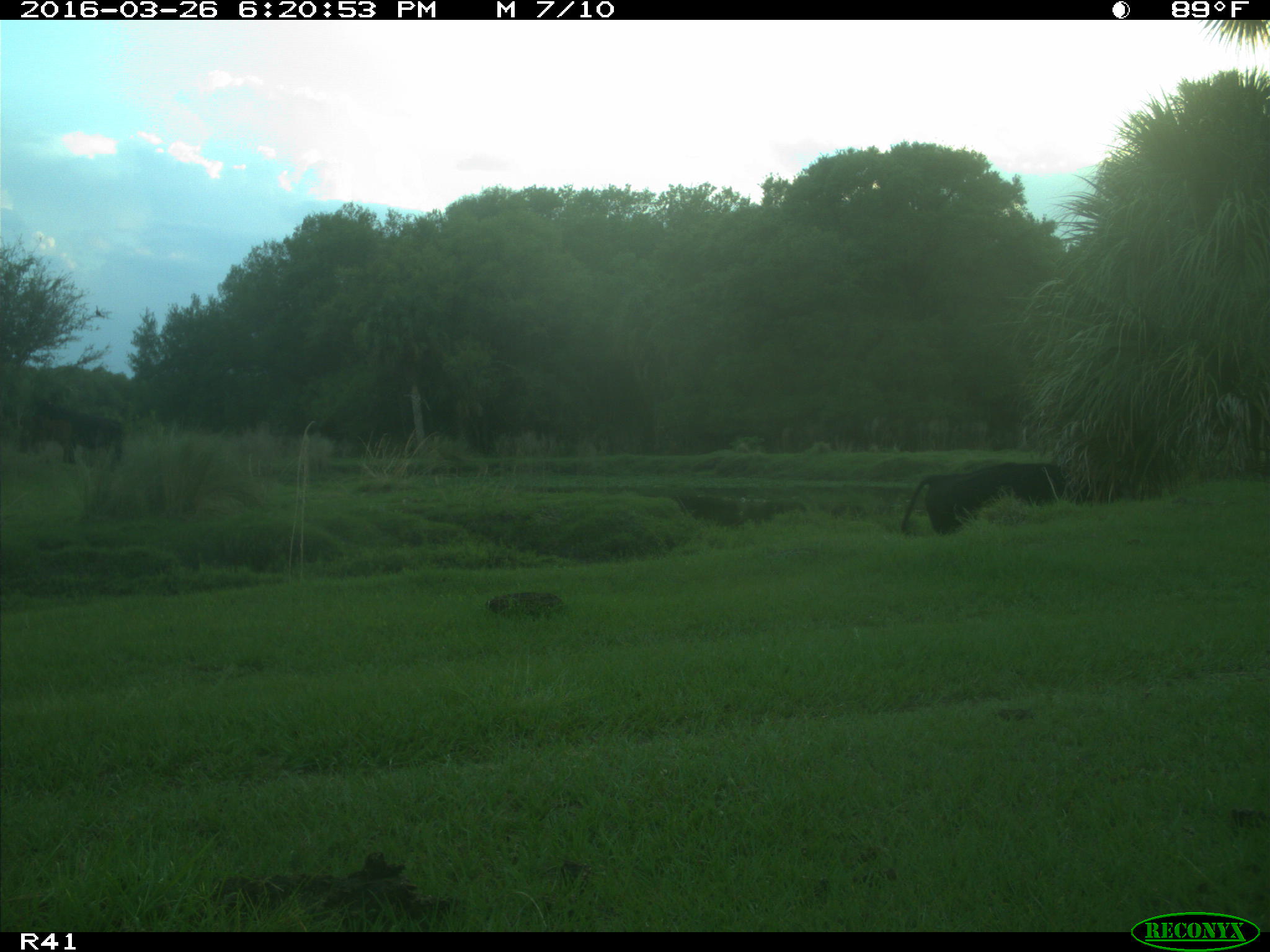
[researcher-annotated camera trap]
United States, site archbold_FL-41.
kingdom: Animalia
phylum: Chordata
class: Mammalia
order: Artiodactyla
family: Bovidae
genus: Bos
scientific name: Bos taurus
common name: domestic cow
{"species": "Bos taurus (domestic cow)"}